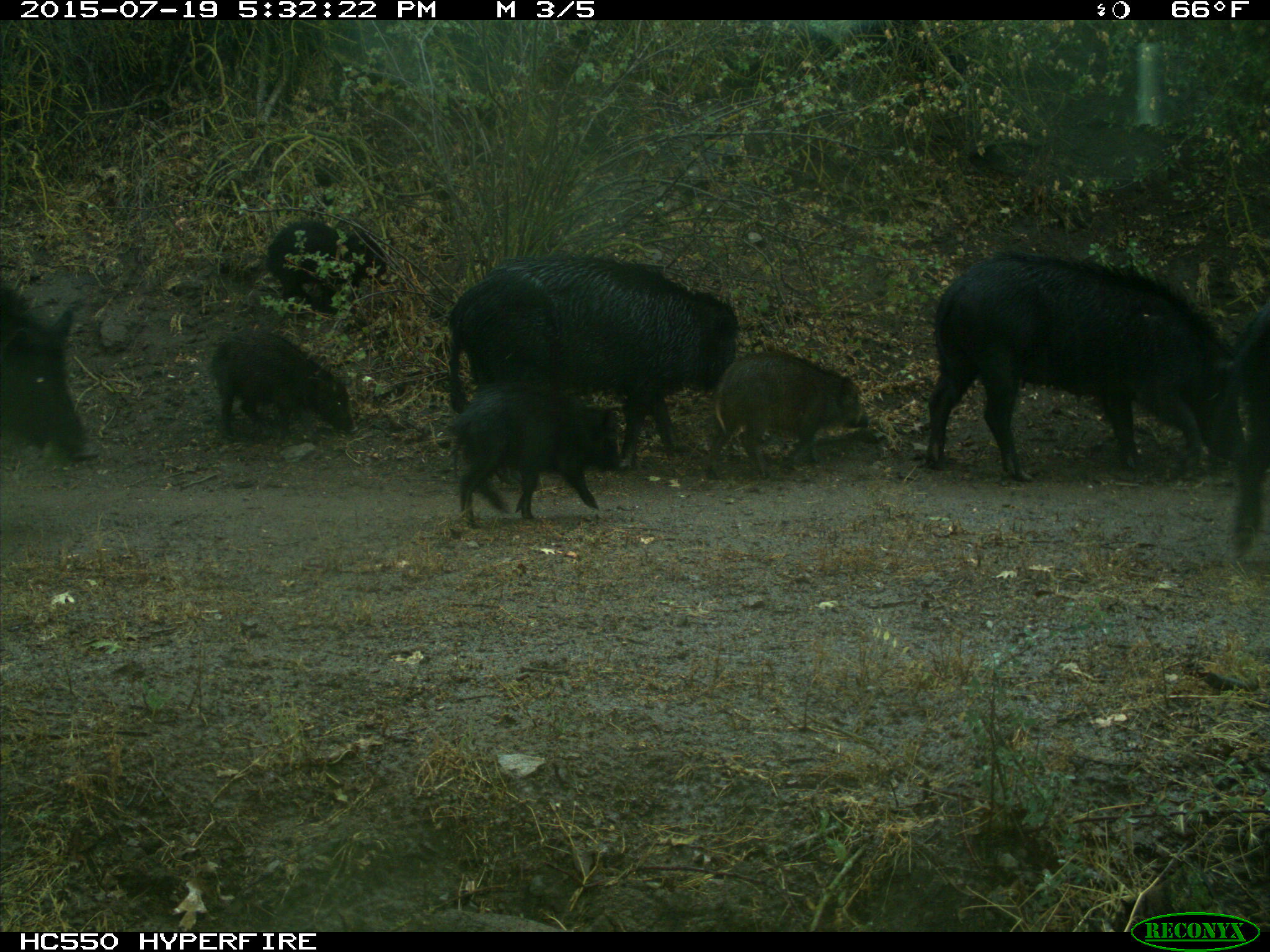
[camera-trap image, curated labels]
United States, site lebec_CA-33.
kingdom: Animalia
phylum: Chordata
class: Mammalia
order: Artiodactyla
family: Suidae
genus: Sus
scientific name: Sus scrofa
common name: wild boar